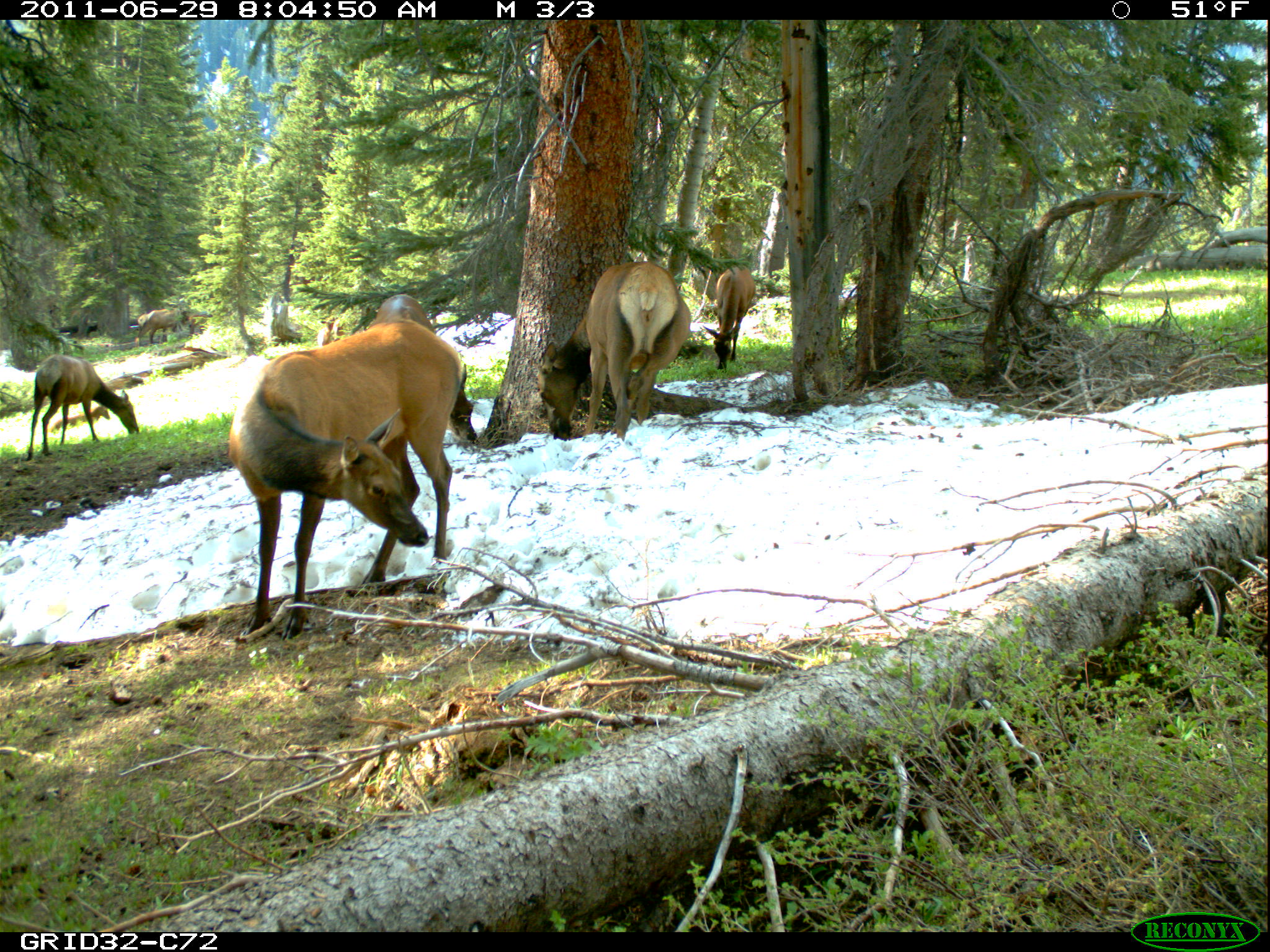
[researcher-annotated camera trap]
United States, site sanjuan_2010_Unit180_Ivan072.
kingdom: Animalia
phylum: Chordata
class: Mammalia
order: Artiodactyla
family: Cervidae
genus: Cervus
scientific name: Cervus elaphus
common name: red deer